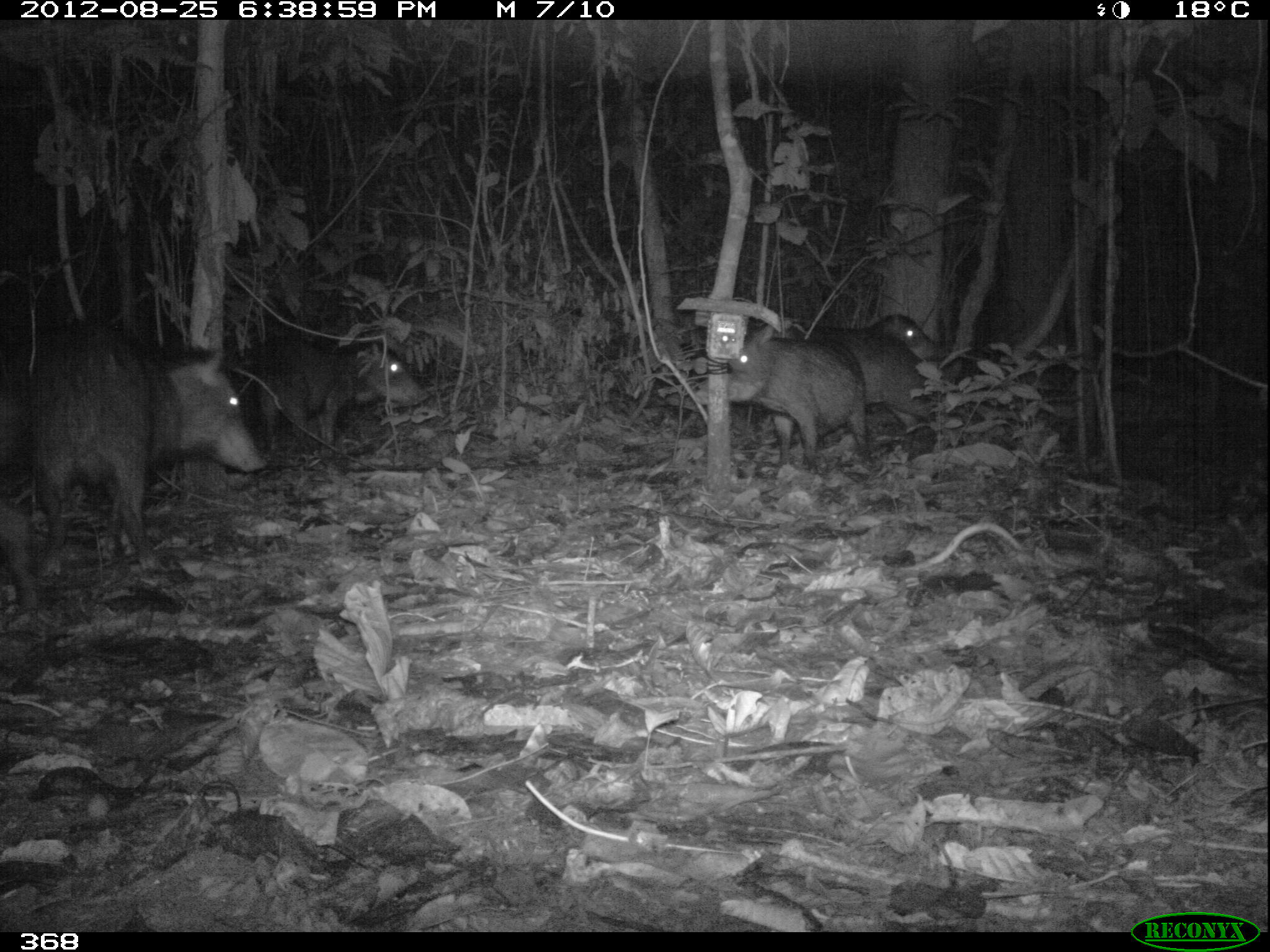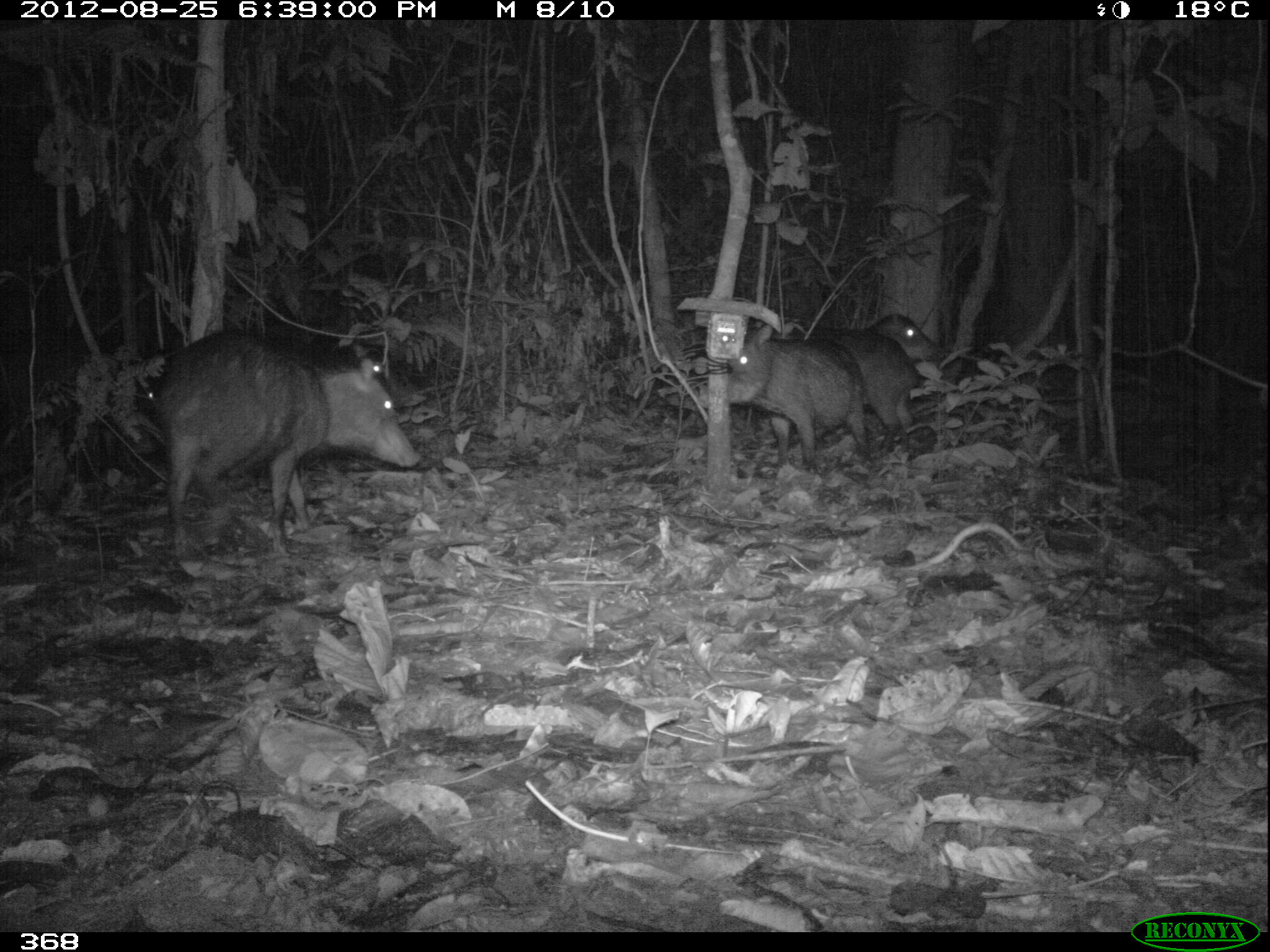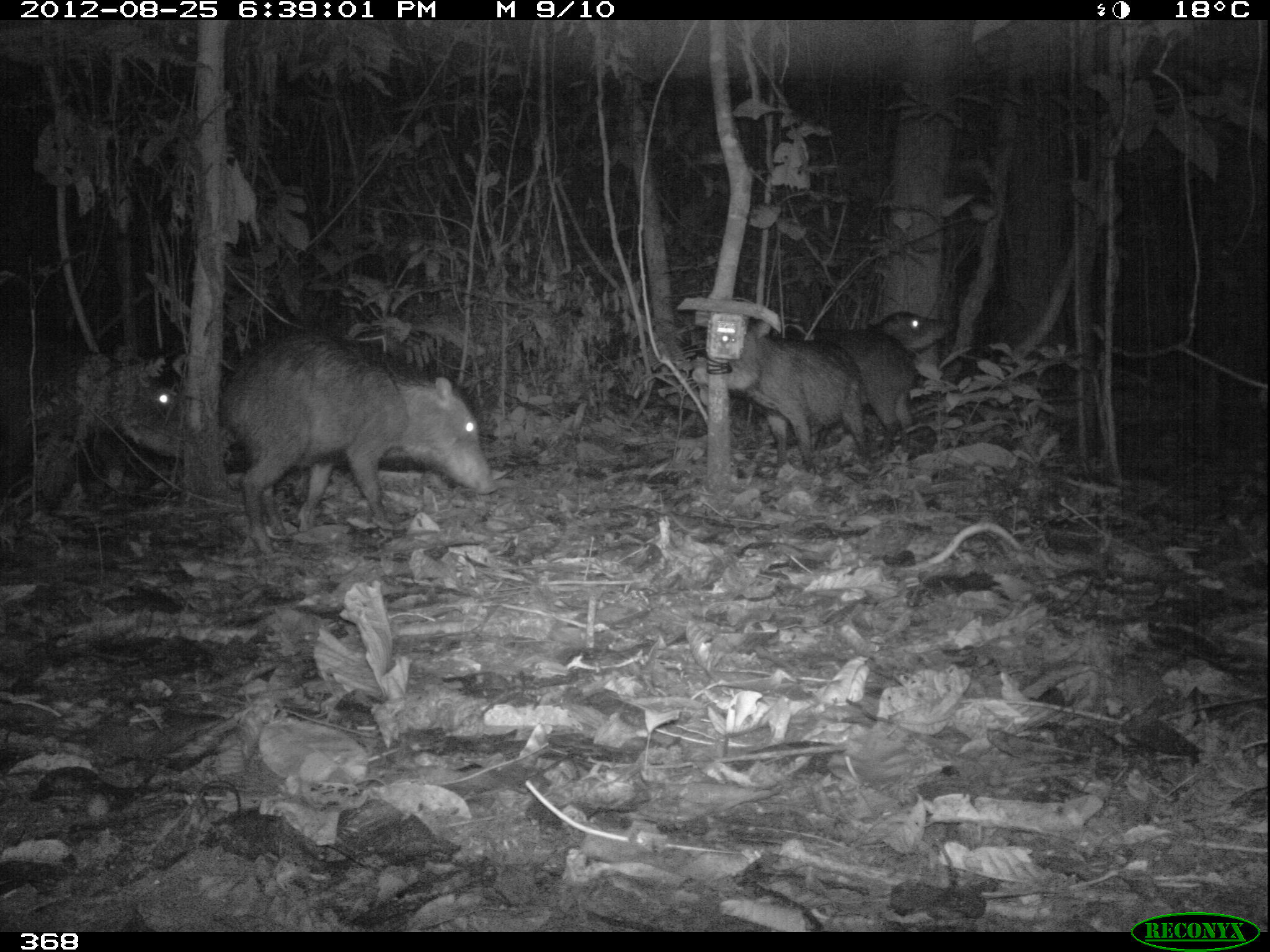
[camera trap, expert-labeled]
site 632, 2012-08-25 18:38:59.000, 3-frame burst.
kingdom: Animalia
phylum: Chordata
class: Mammalia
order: Artiodactyla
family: Tayassuidae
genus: Tayassu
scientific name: Tayassu pecari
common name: white-lipped peccary